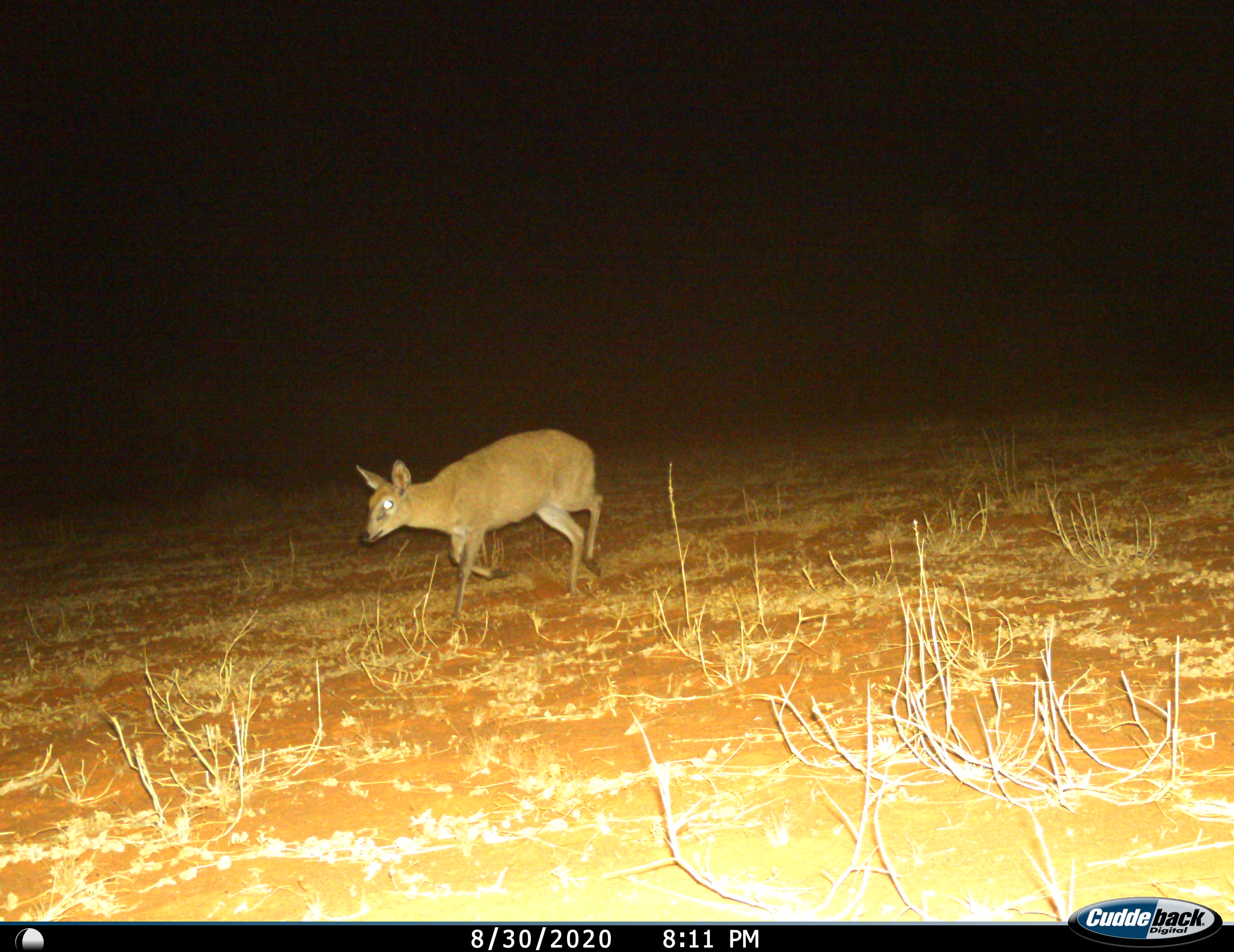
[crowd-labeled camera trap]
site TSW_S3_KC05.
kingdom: Animalia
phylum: Chordata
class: Mammalia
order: Artiodactyla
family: Bovidae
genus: Sylvicapra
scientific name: Sylvicapra grimmia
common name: common duiker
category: duikercommongrey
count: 1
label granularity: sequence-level